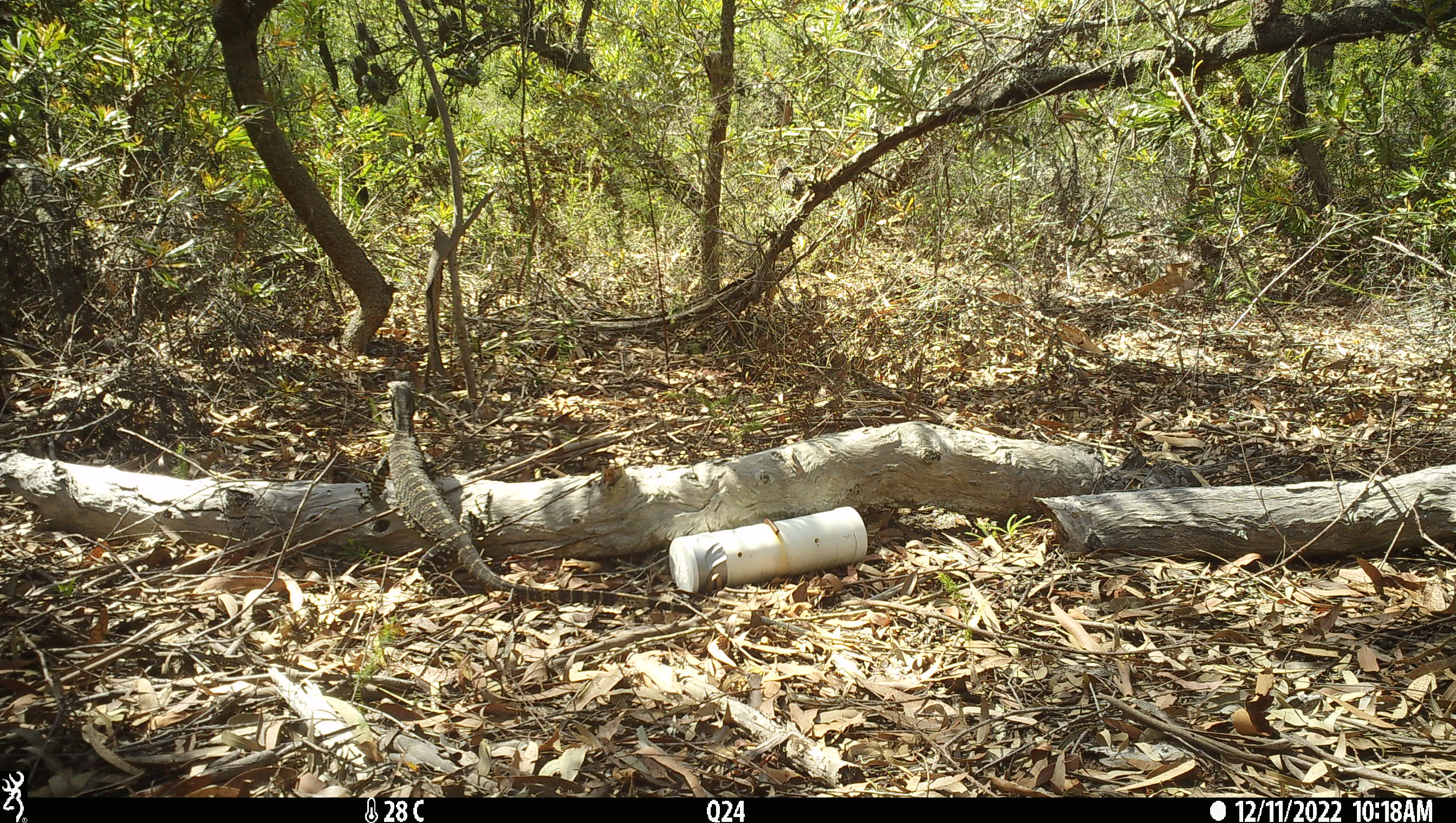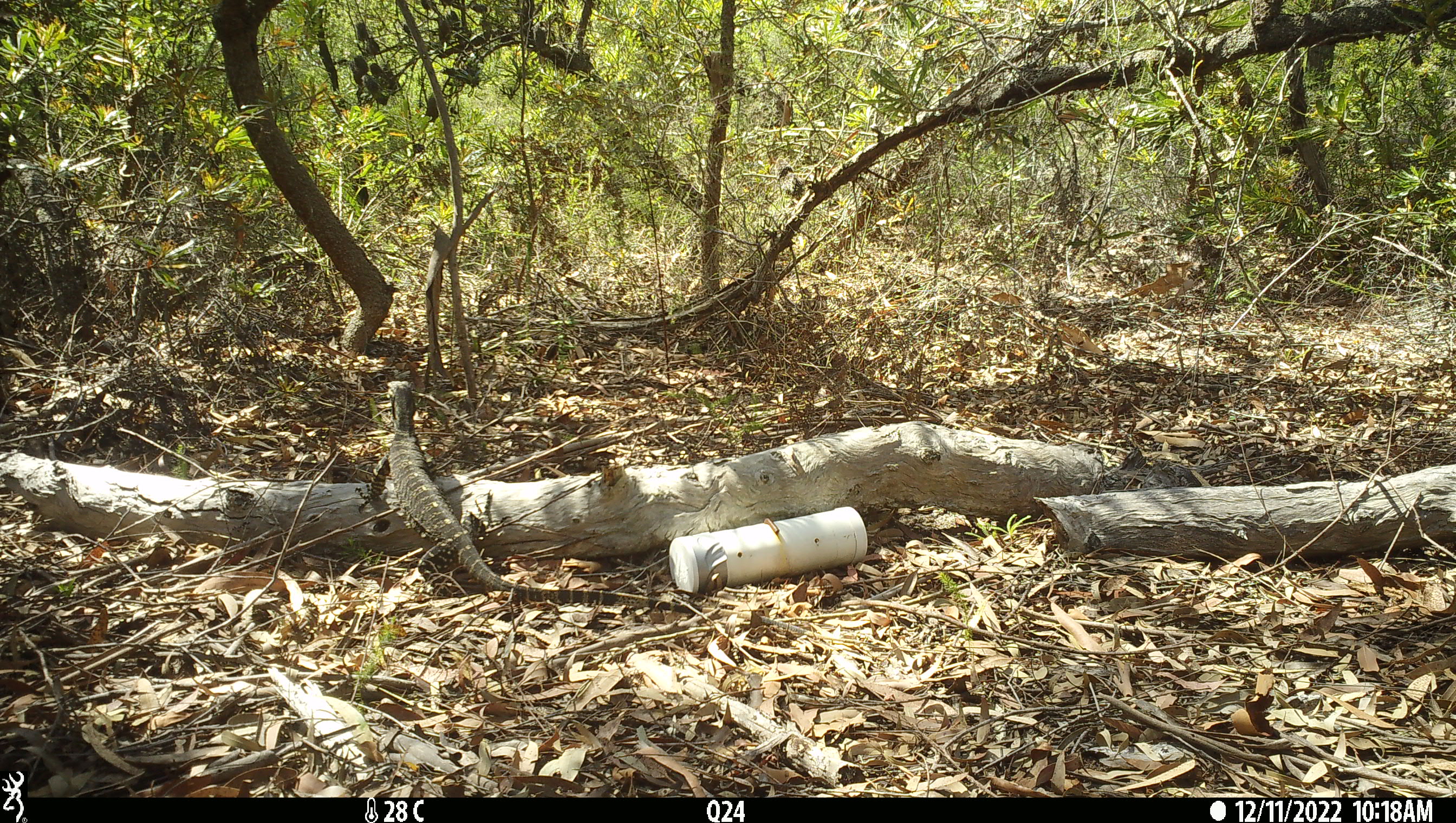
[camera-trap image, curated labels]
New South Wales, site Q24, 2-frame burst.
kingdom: Animalia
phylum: Chordata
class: Reptilia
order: Squamata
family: Varanidae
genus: Varanus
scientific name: Varanus varius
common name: lace monitor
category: goanna